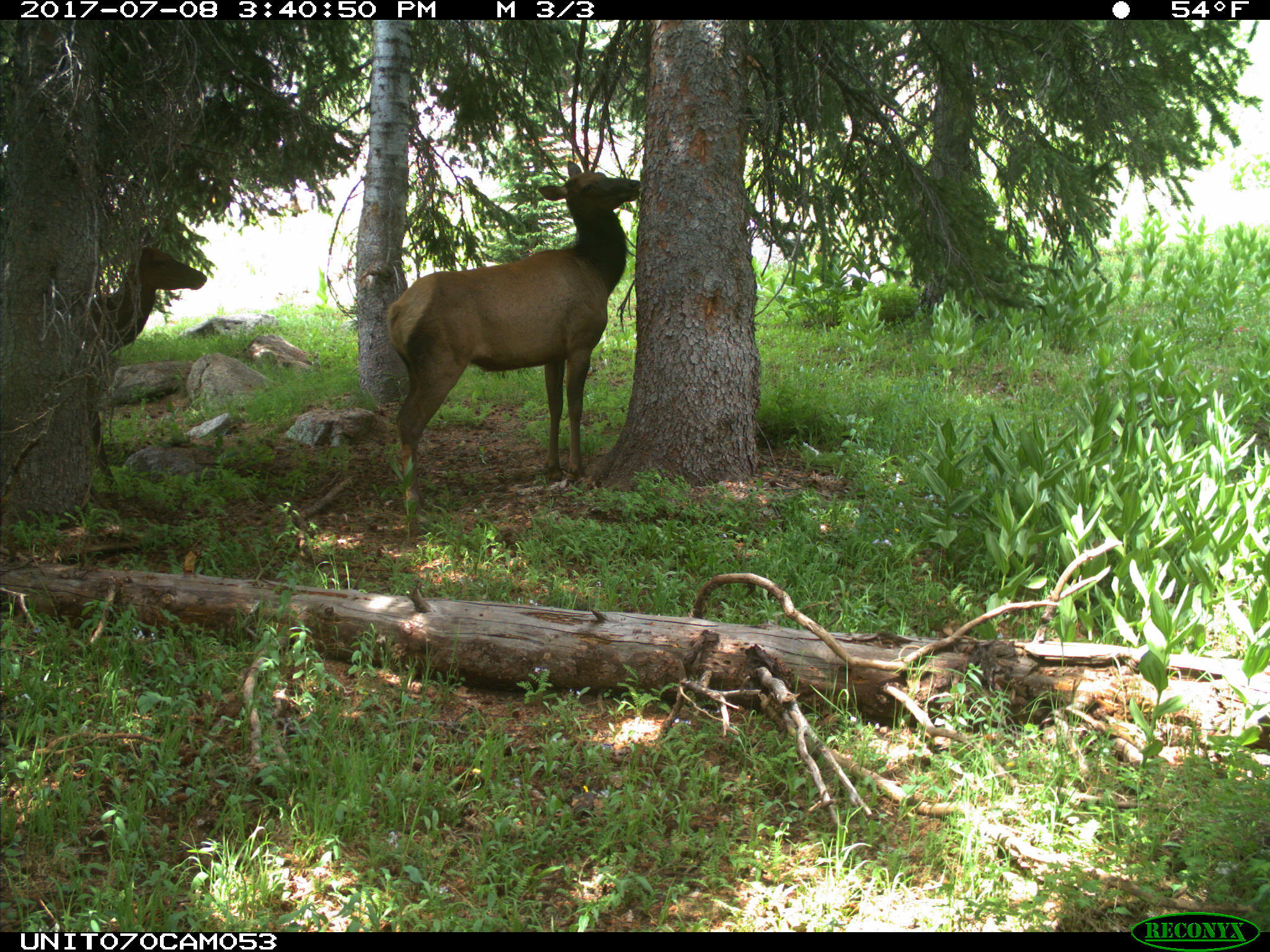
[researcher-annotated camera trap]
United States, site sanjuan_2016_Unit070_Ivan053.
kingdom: Animalia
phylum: Chordata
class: Mammalia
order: Artiodactyla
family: Cervidae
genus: Cervus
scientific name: Cervus elaphus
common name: red deer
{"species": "Cervus elaphus (red deer)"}